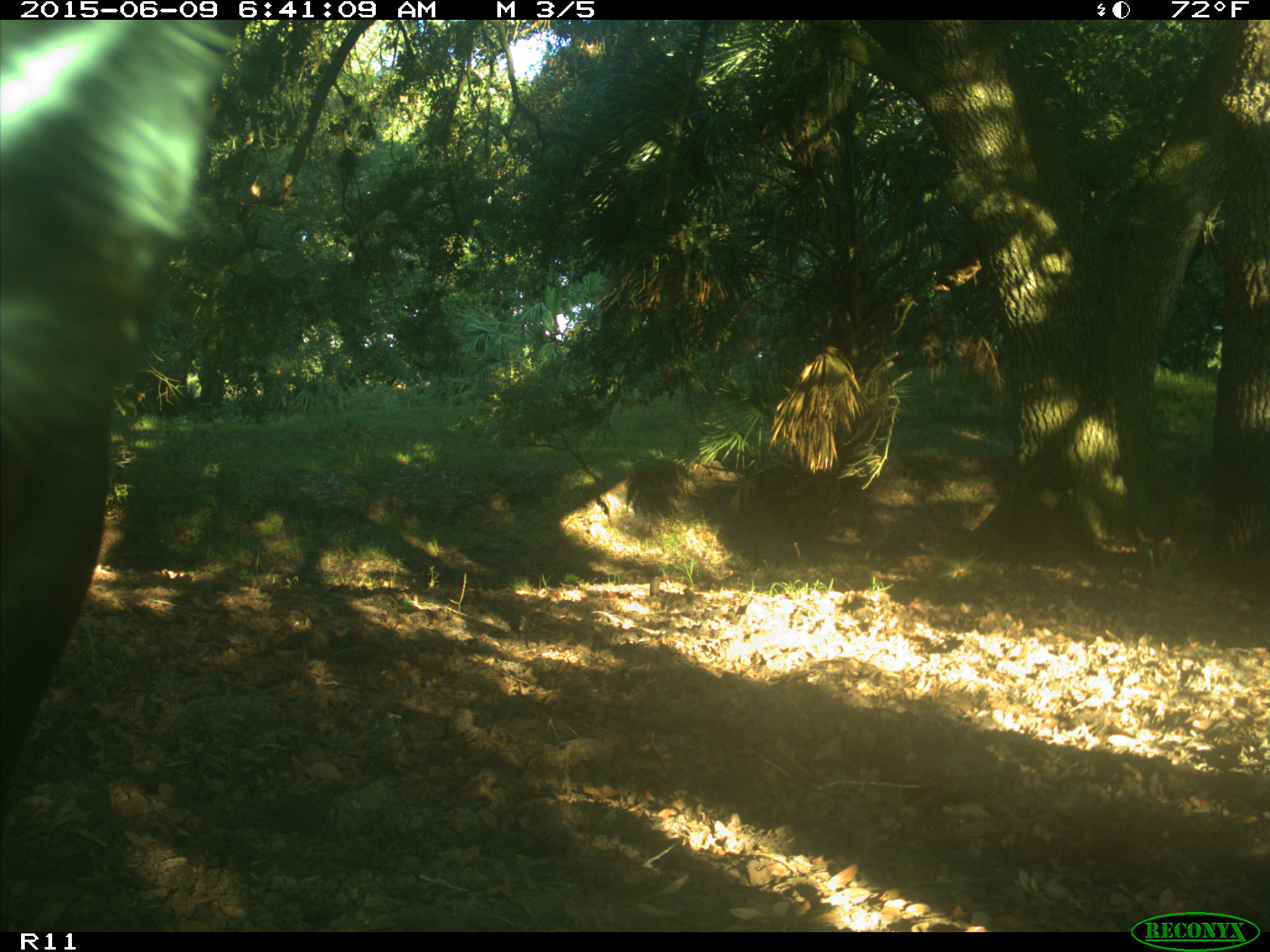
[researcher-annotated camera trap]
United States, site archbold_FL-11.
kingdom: Animalia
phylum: Chordata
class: Mammalia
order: Artiodactyla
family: Bovidae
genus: Bos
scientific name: Bos taurus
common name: domestic cow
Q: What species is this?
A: Bos taurus (domestic cow).